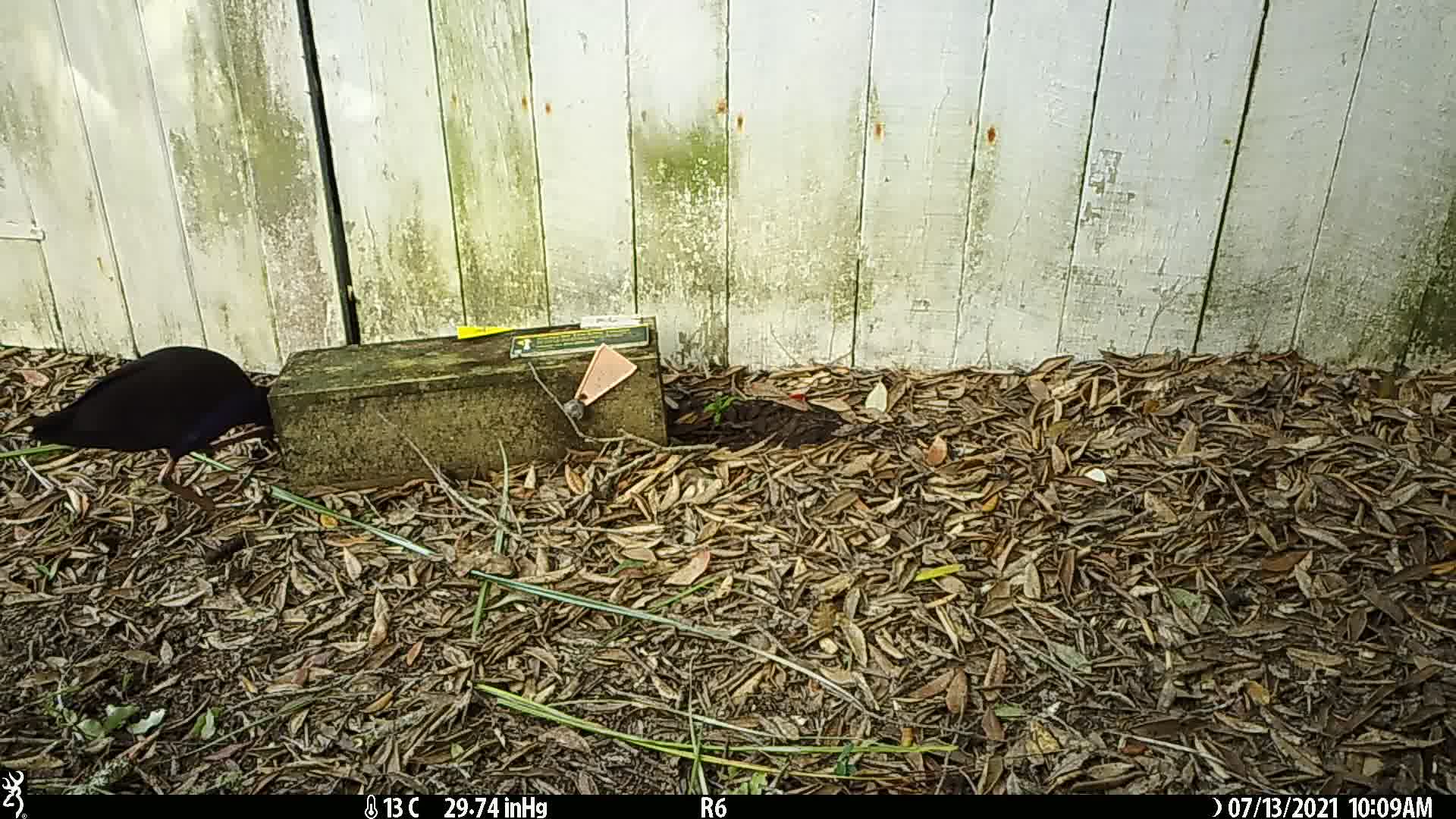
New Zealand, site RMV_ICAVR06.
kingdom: Animalia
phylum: Chordata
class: Aves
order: Gruiformes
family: Rallidae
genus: Porphyrio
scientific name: Porphyrio melanotus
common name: australasian swamphen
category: pukeko